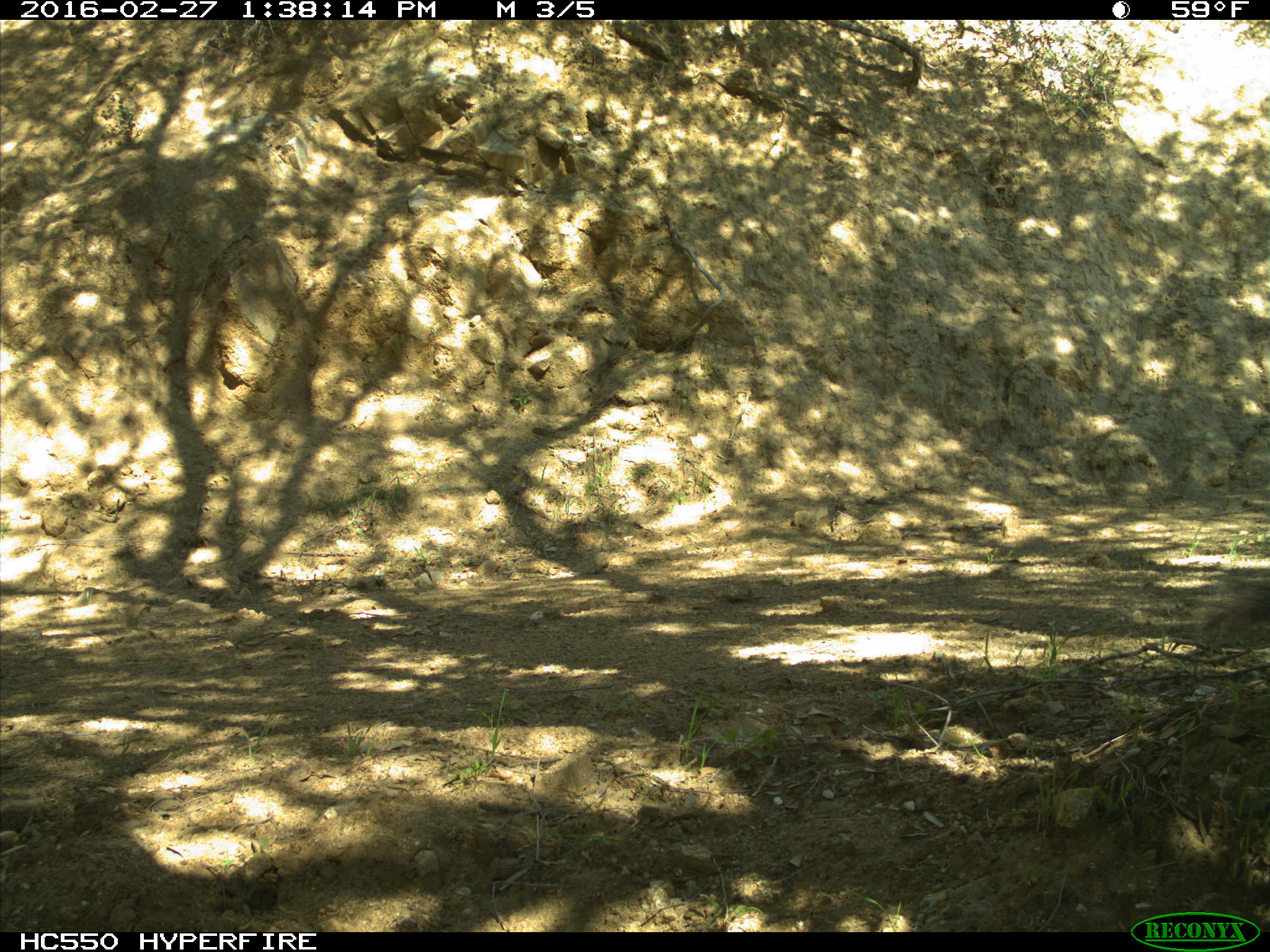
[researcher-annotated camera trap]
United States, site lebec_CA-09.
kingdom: Animalia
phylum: Chordata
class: Mammalia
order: Rodentia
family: Sciuridae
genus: Sciurus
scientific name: Sciurus carolinensis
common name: eastern gray squirrel